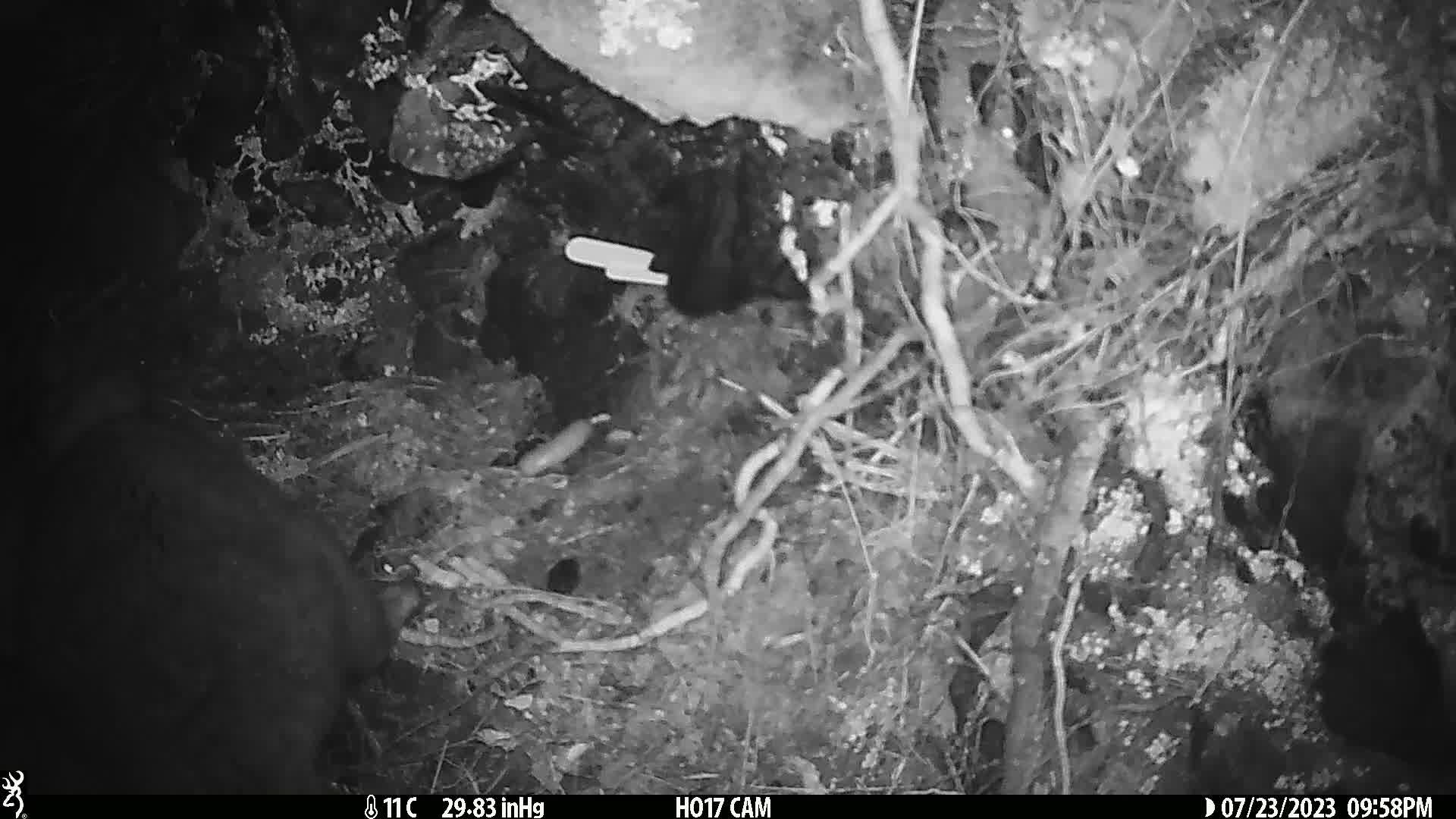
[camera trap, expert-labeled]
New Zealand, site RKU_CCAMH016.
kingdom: Animalia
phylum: Chordata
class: Mammalia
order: Diprotodontia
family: Phalangeridae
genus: Trichosurus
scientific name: Trichosurus vulpecula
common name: common brushtail possum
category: possum